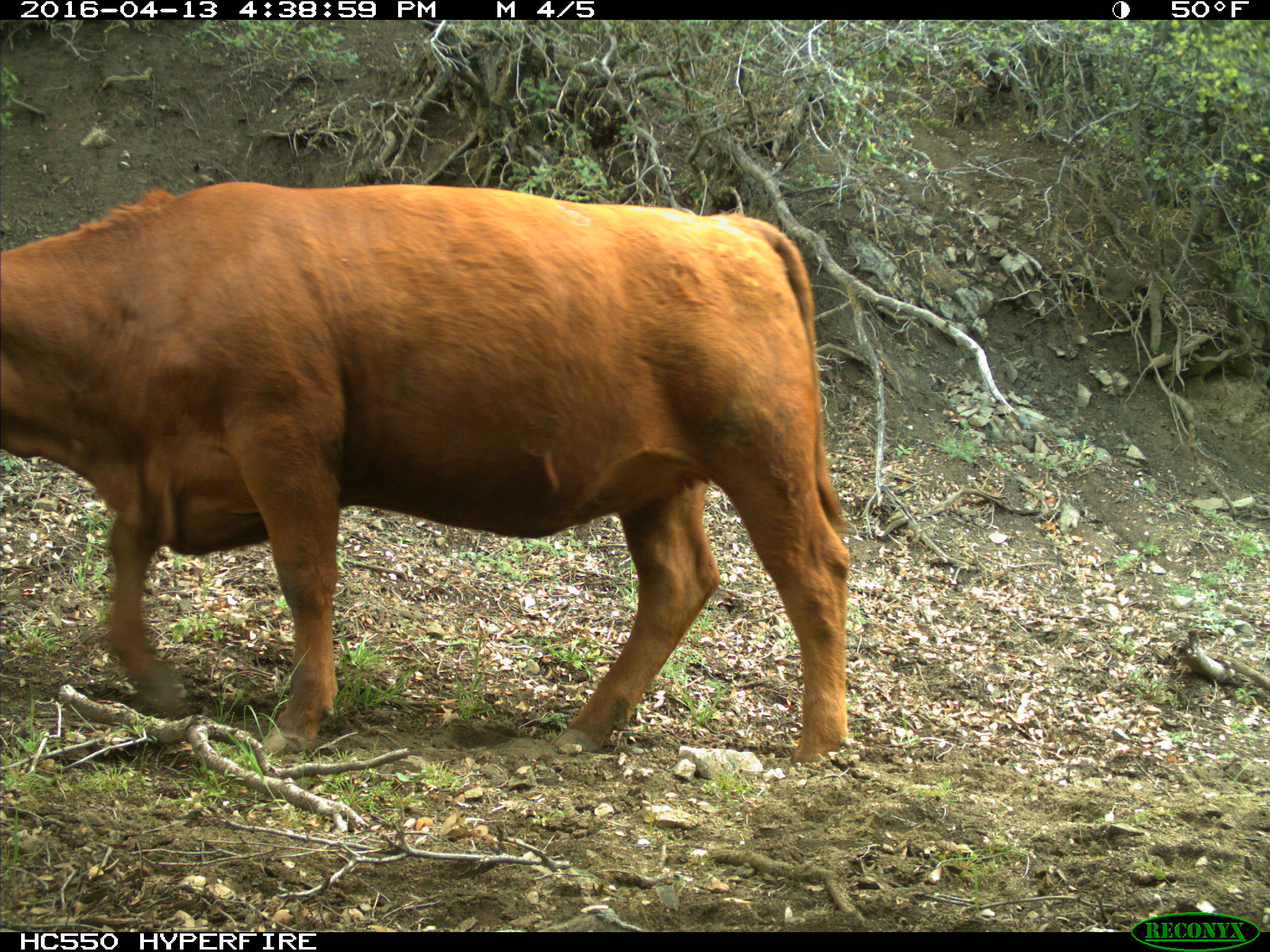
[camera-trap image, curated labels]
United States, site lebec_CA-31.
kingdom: Animalia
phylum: Chordata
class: Mammalia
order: Artiodactyla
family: Bovidae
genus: Bos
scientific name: Bos taurus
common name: domestic cow